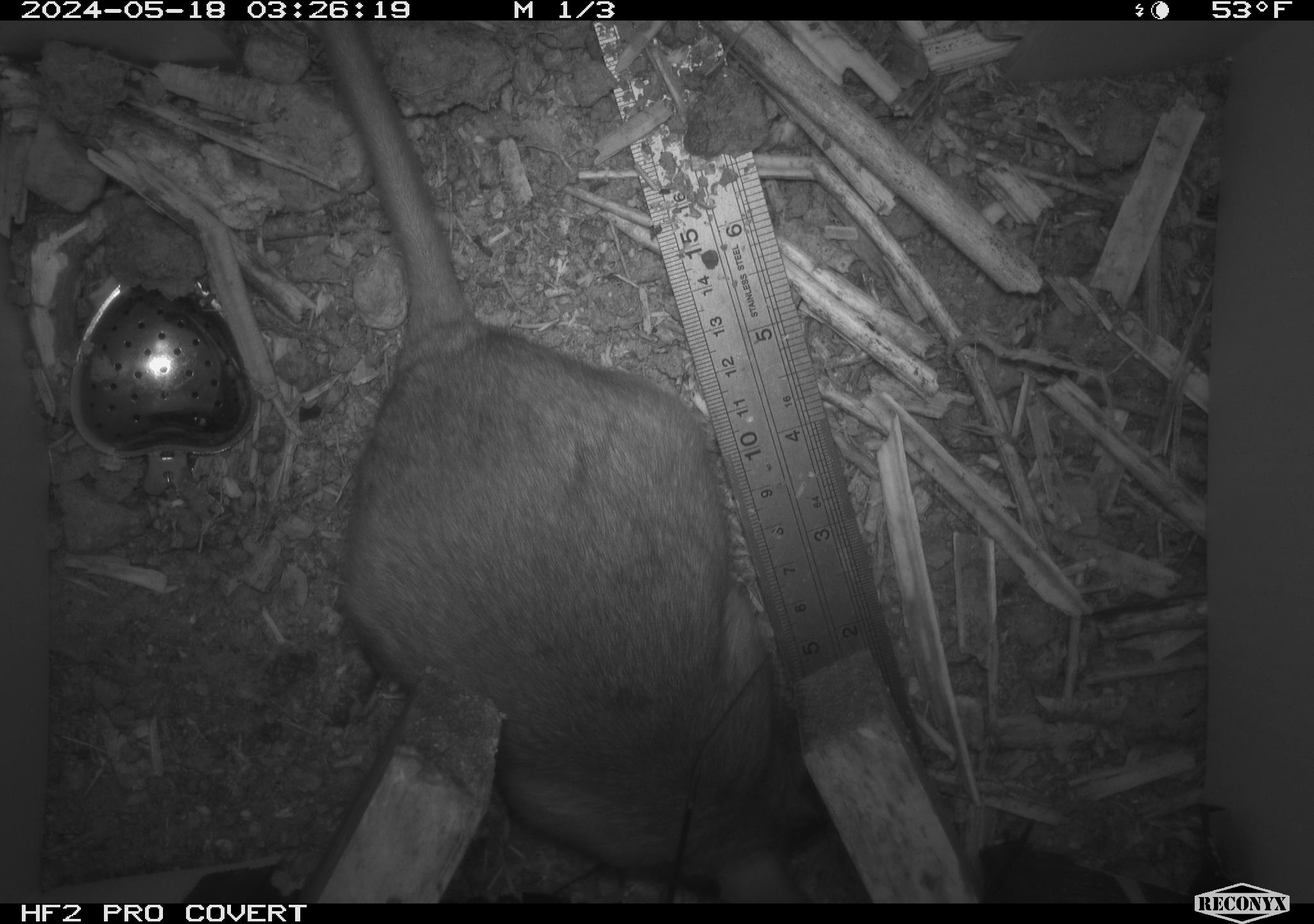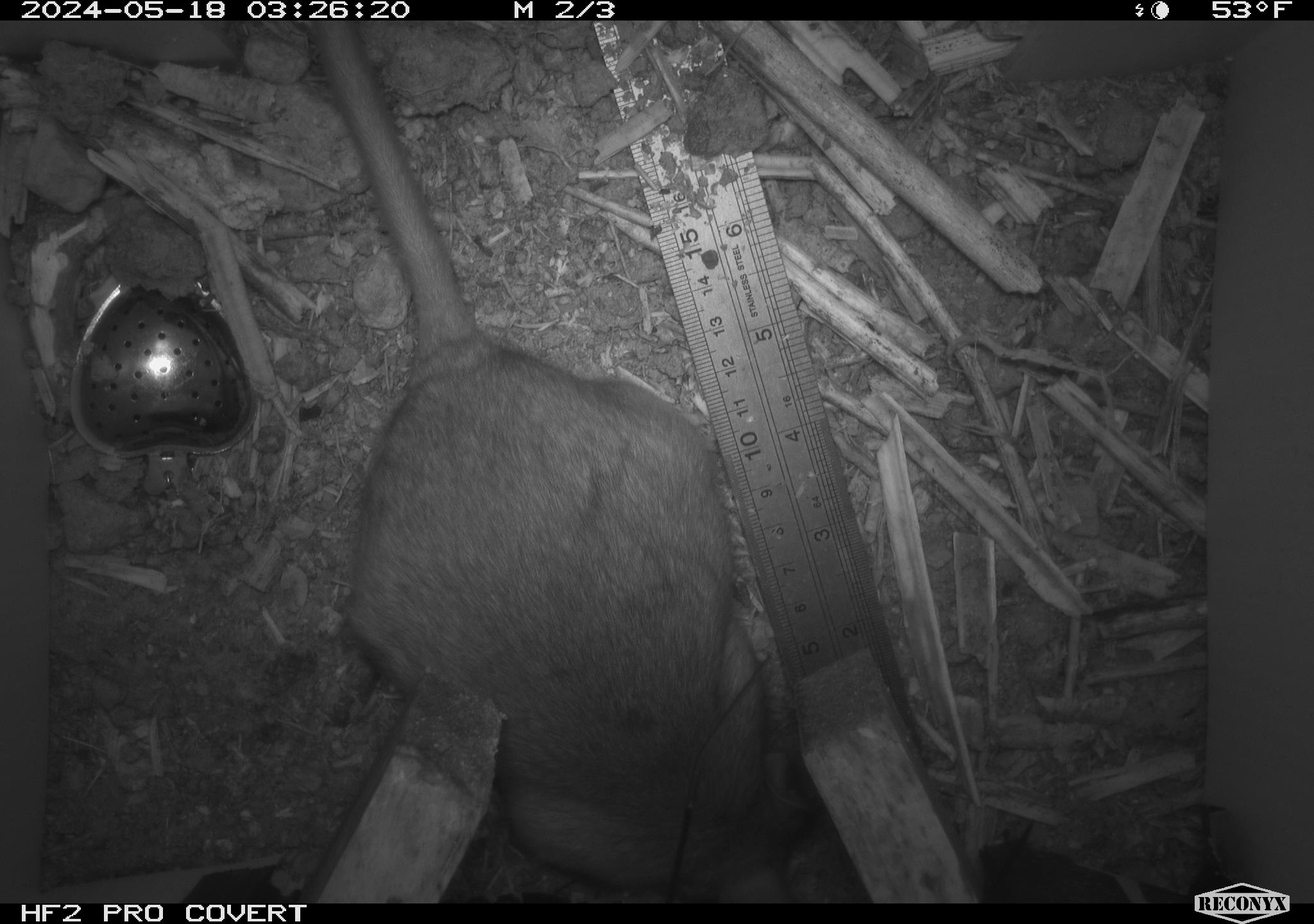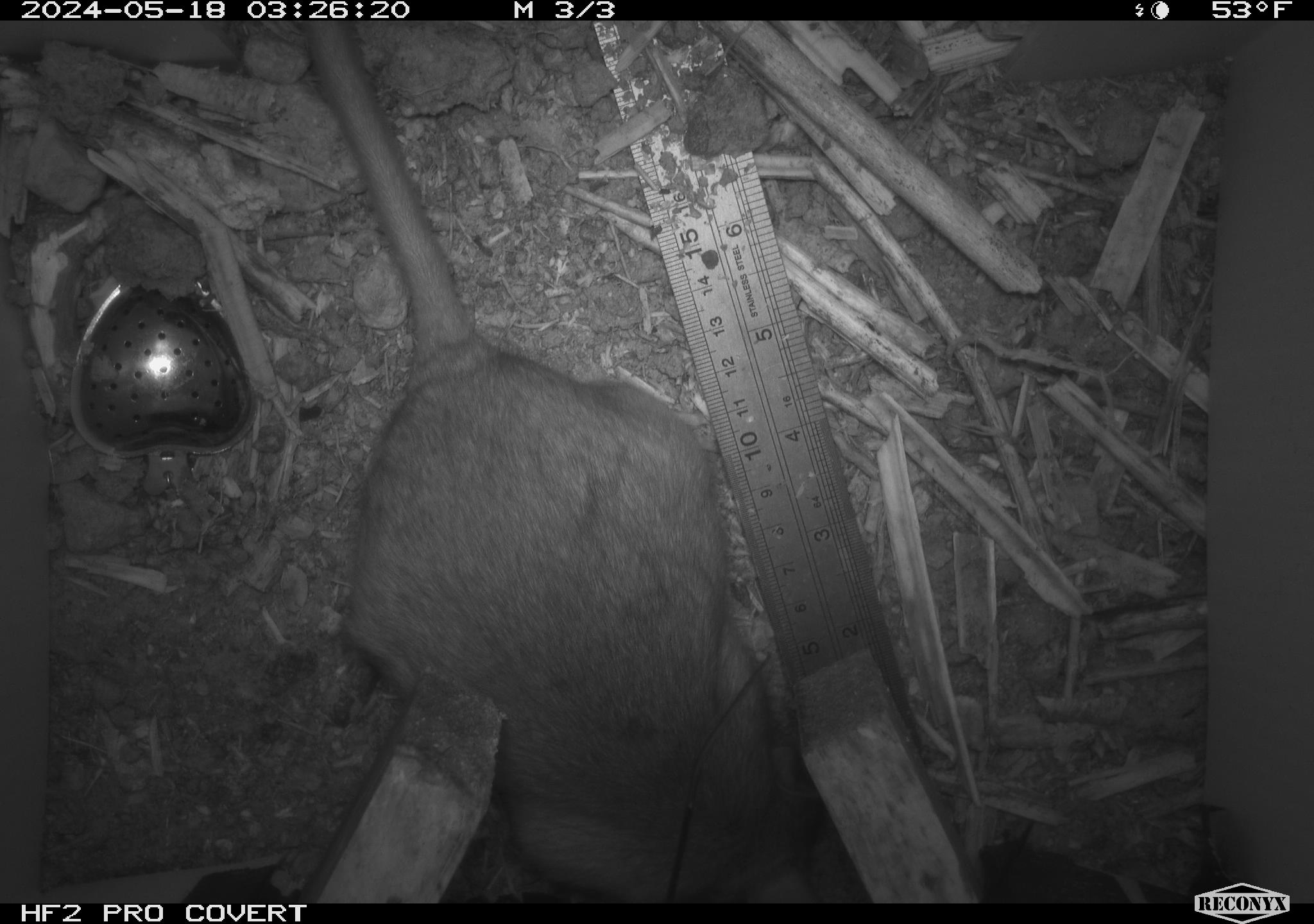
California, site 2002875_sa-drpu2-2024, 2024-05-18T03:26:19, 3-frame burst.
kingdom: Animalia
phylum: Chordata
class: Mammalia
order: Rodentia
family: Cricetidae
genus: Neotoma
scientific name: Neotoma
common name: pack rat or woodrat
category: neotoma species